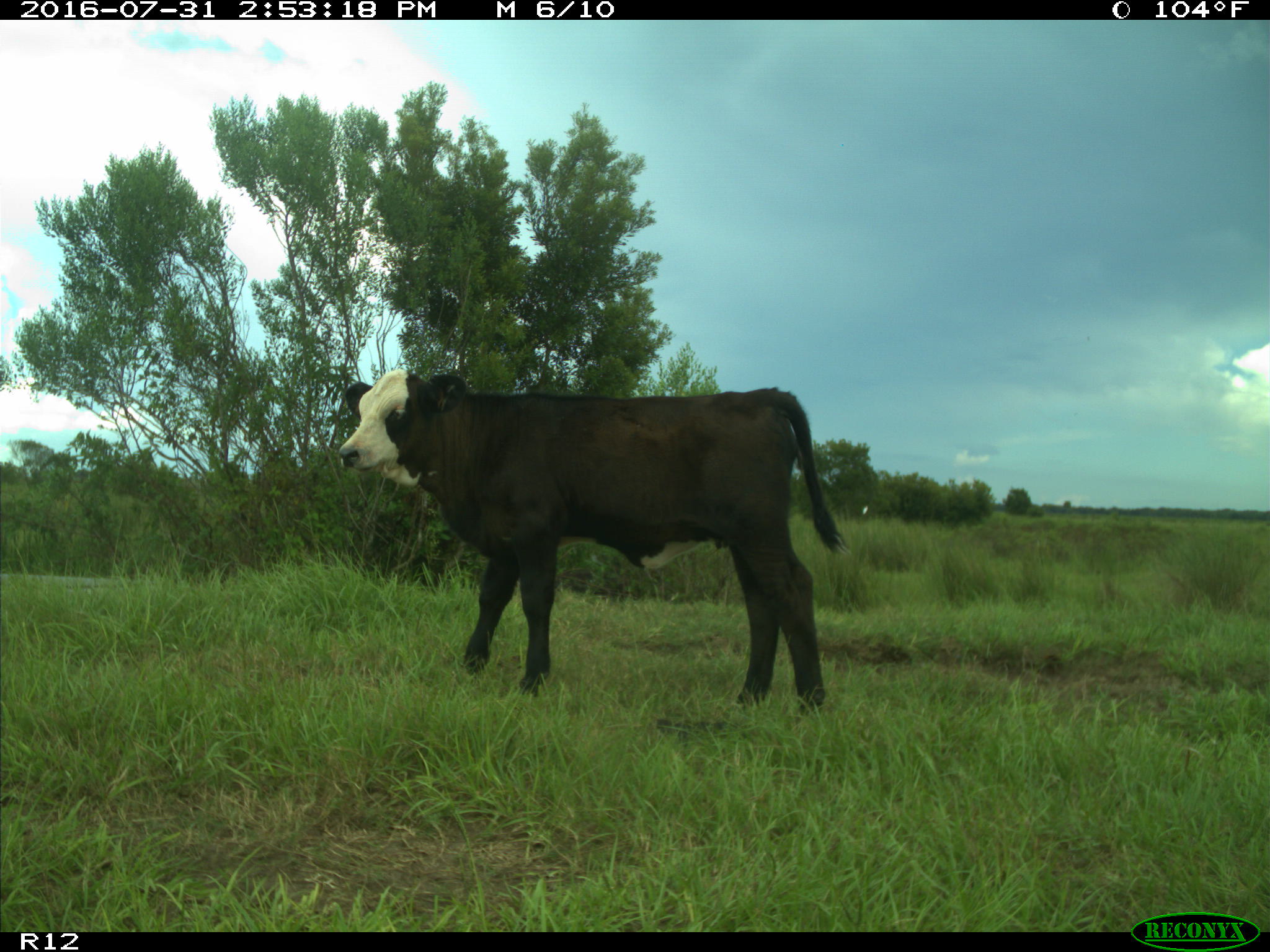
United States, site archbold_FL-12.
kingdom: Animalia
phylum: Chordata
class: Mammalia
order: Artiodactyla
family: Bovidae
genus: Bos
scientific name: Bos taurus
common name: domestic cow